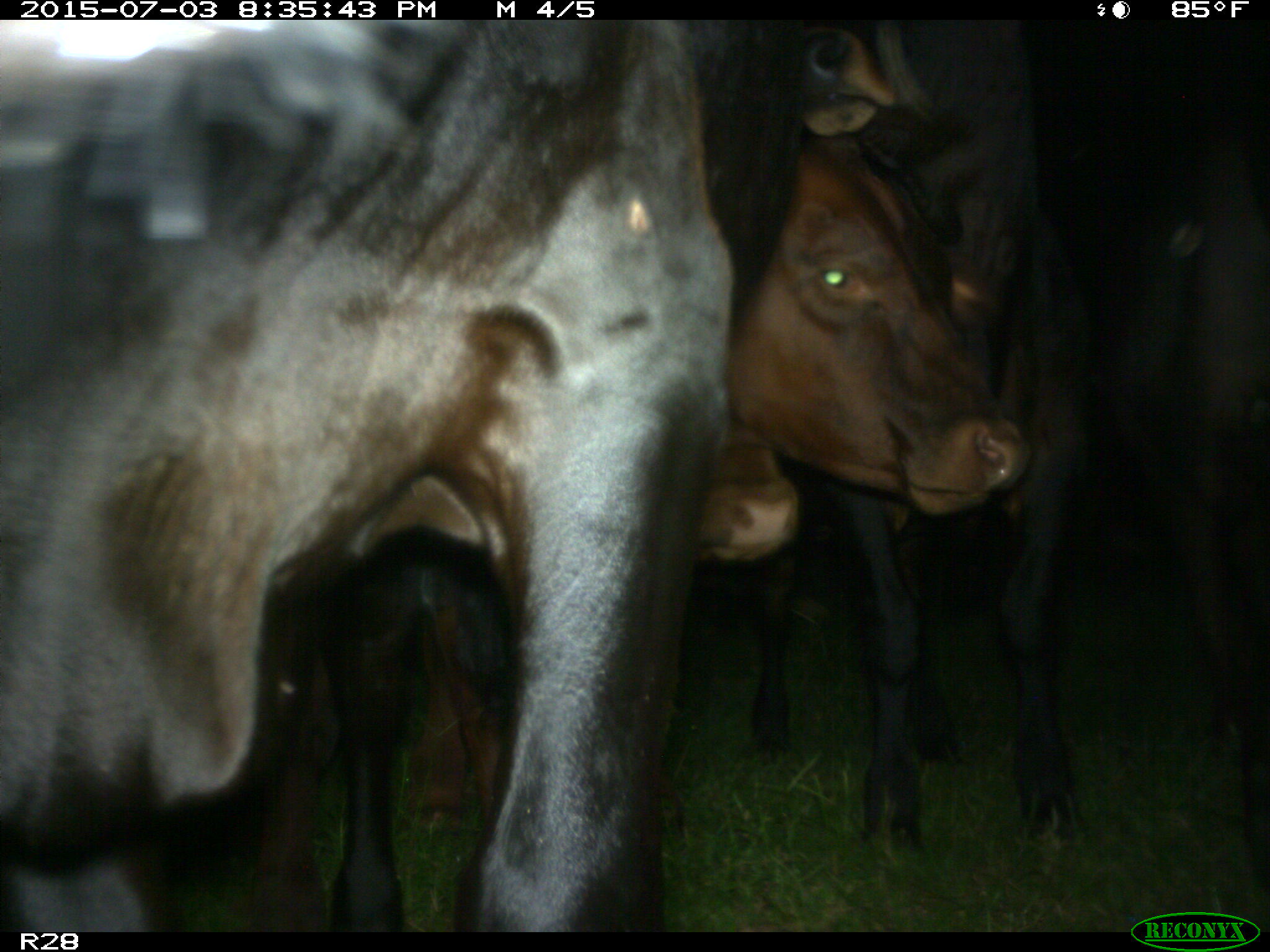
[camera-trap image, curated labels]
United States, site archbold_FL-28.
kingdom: Animalia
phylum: Chordata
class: Mammalia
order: Artiodactyla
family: Bovidae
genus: Bos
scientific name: Bos taurus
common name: domestic cow